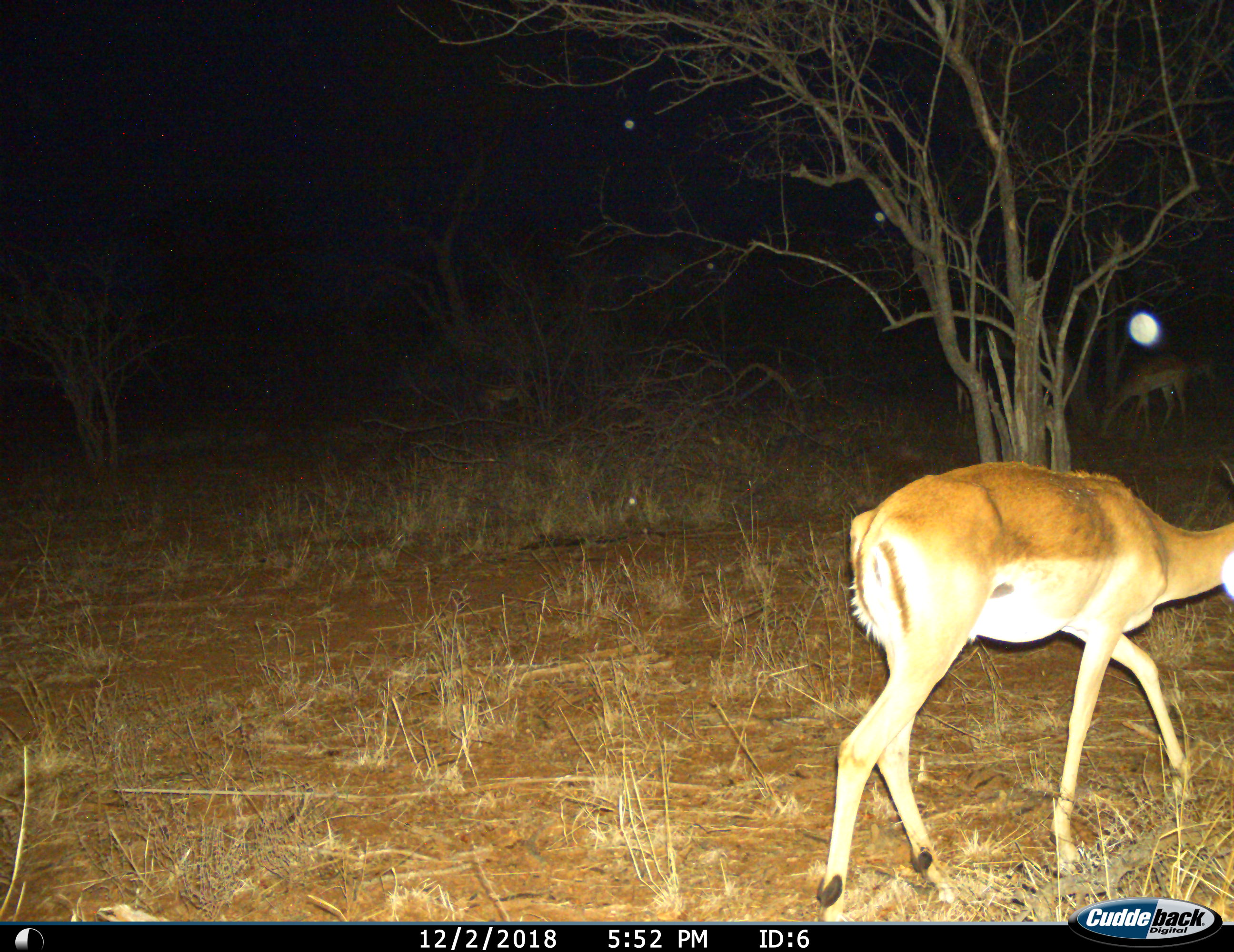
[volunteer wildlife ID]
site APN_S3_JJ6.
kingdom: Animalia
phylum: Chordata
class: Mammalia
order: Artiodactyla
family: Bovidae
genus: Aepyceros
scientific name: Aepyceros melampus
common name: impala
Impala (Aepyceros melampus), count 2. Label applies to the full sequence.